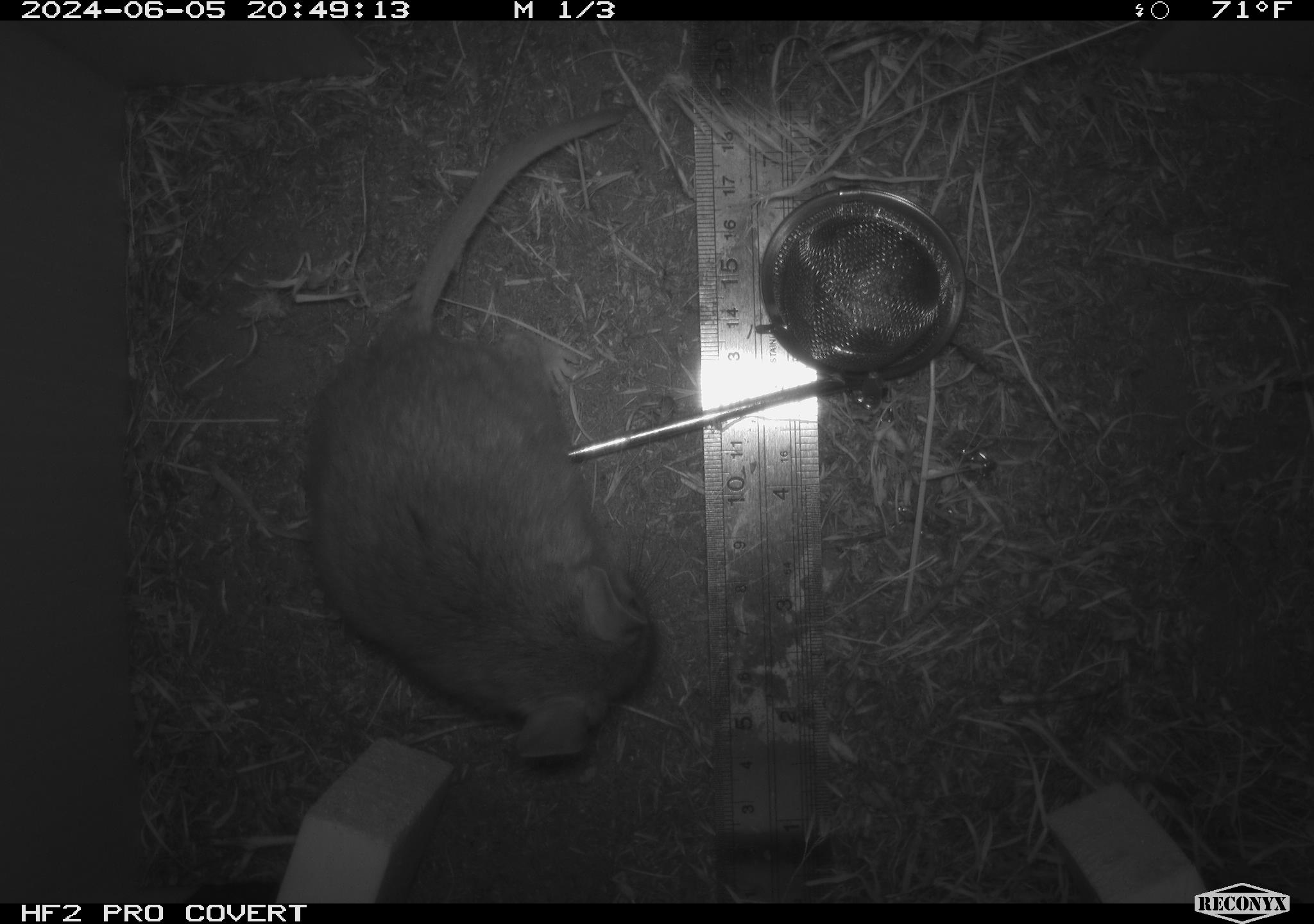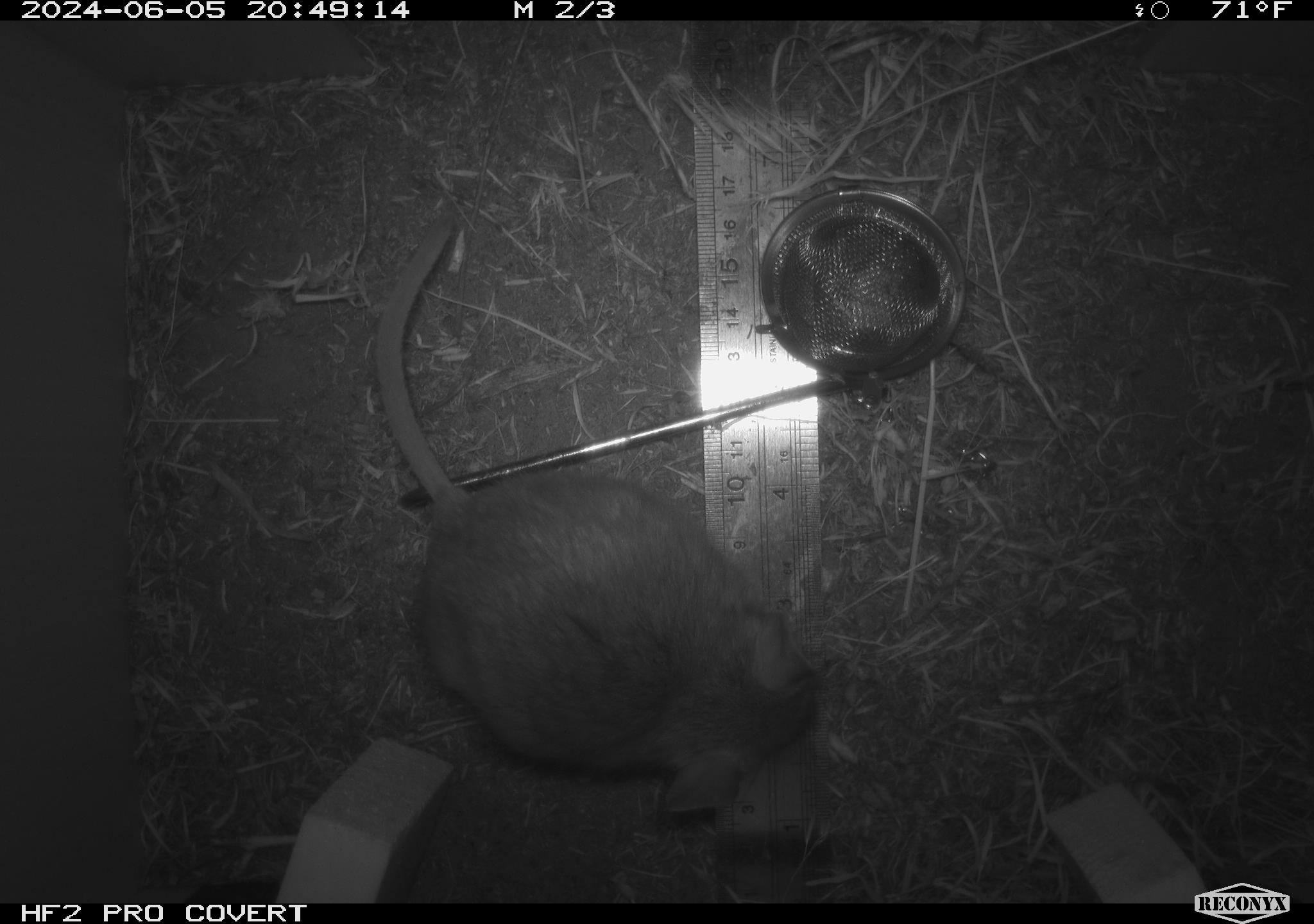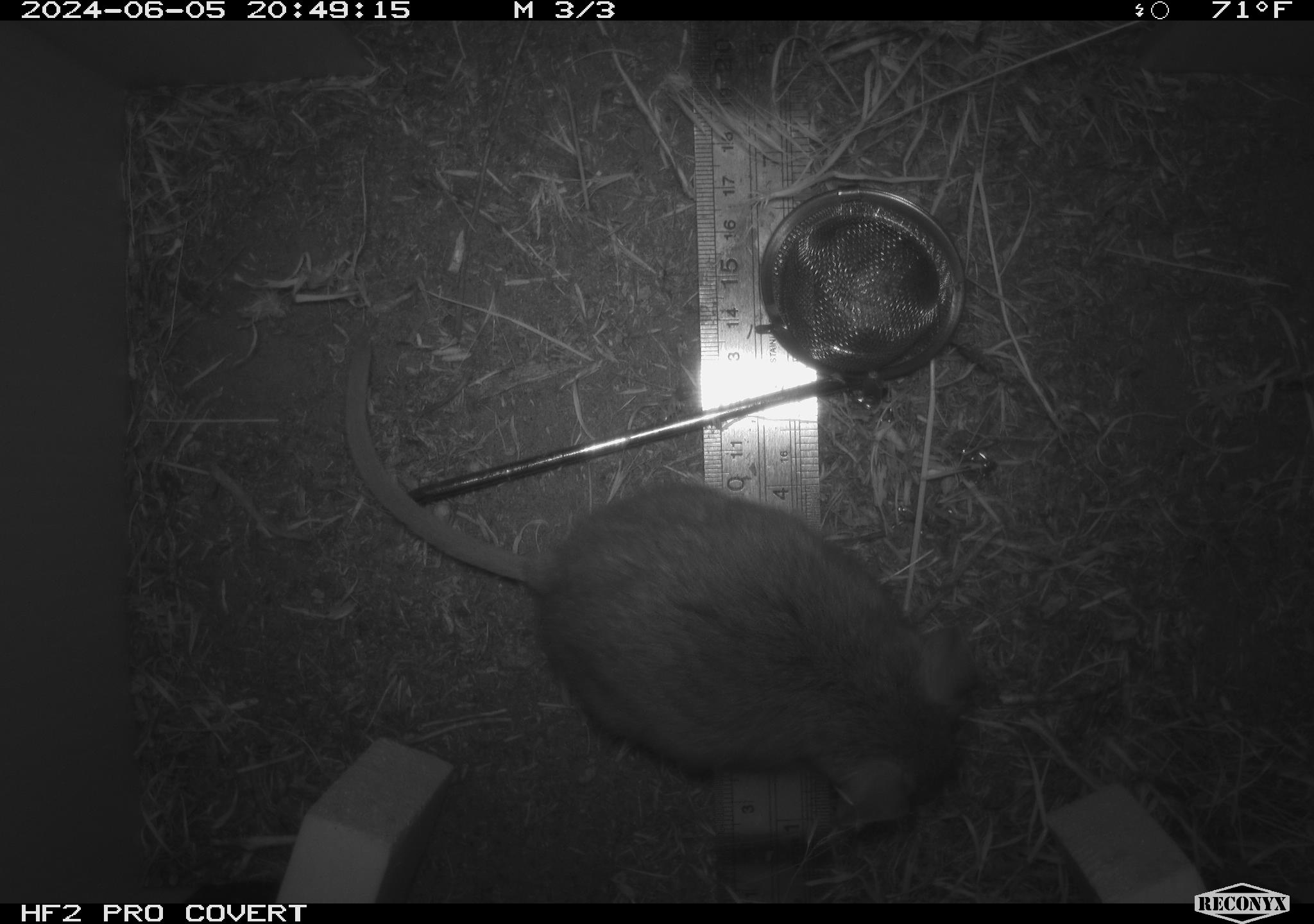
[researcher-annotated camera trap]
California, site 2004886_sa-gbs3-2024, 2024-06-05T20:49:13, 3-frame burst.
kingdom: Animalia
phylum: Chordata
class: Mammalia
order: Rodentia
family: Cricetidae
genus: Neotoma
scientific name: Neotoma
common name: pack rat or woodrat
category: neotoma species